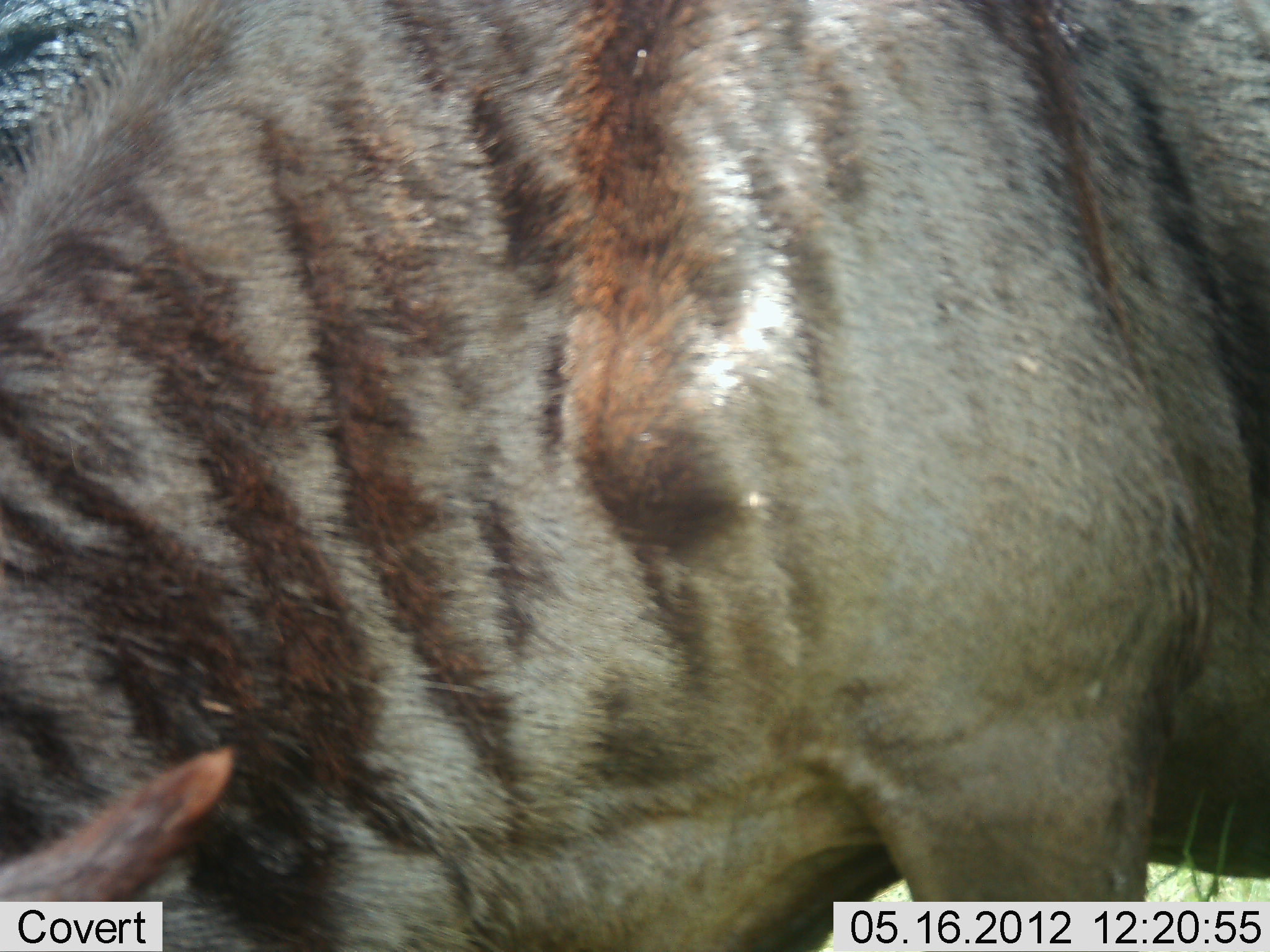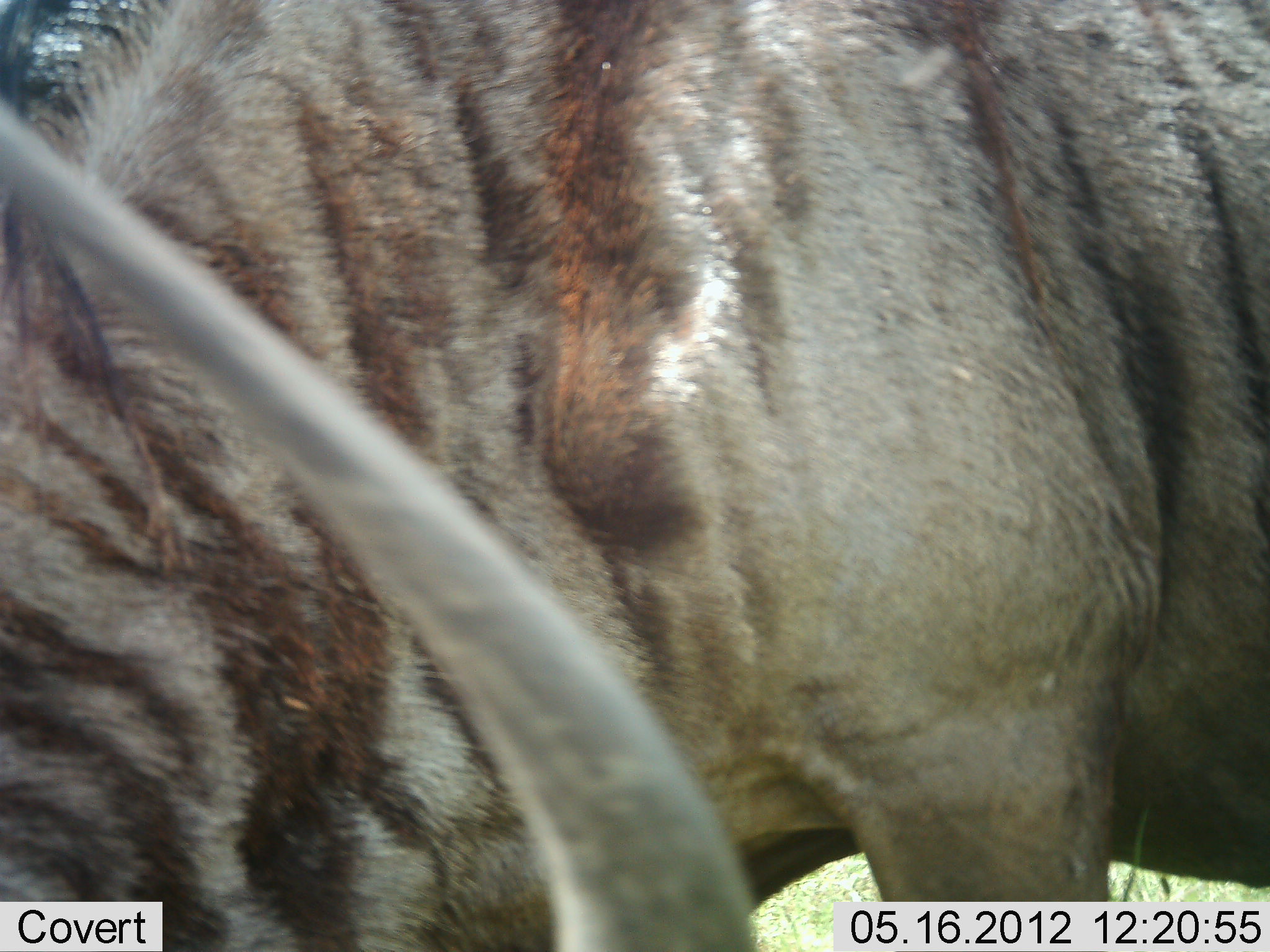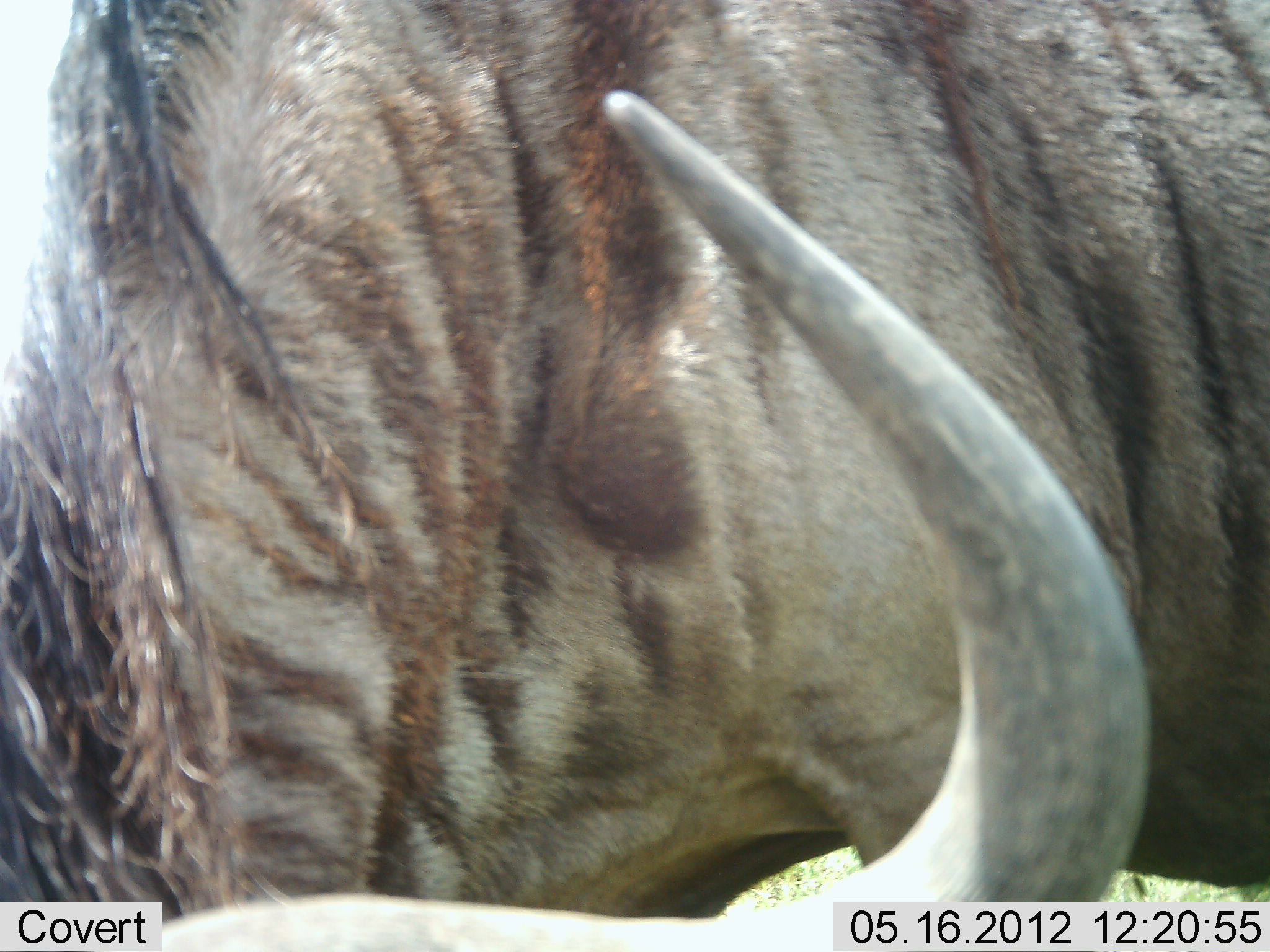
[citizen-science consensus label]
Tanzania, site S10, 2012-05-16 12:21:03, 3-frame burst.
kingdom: Animalia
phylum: Chordata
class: Mammalia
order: Artiodactyla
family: Bovidae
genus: Connochaetes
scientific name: Connochaetes taurinus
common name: blue wildebeest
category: wildebeest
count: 1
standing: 80%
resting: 10%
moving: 0%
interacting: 0%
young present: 0%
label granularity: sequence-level